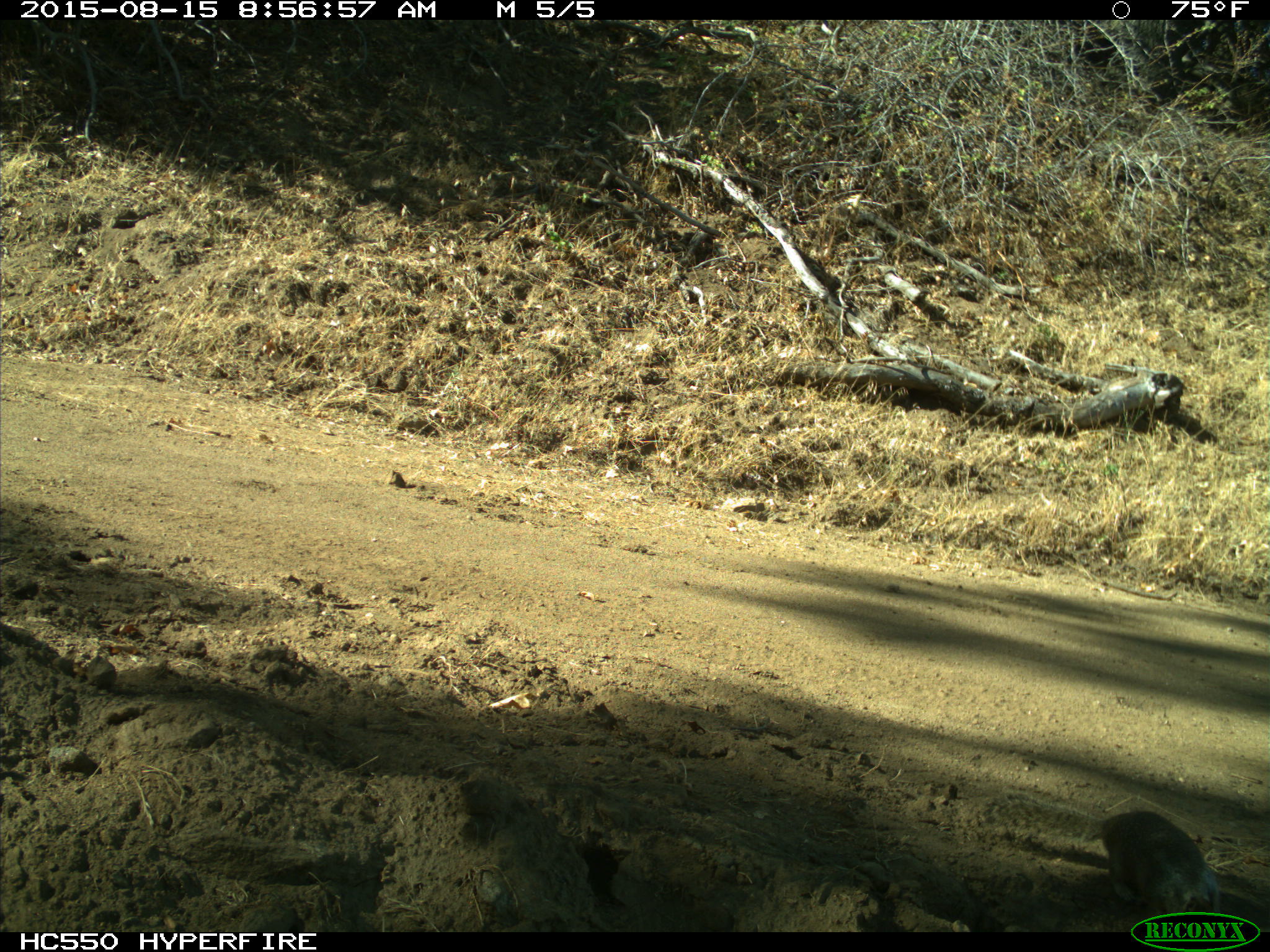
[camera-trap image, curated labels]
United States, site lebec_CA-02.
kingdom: Animalia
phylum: Chordata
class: Mammalia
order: Rodentia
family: Sciuridae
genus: Otospermophilus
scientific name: Otospermophilus beecheyi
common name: california ground squirrel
Otospermophilus beecheyi (california ground squirrel).